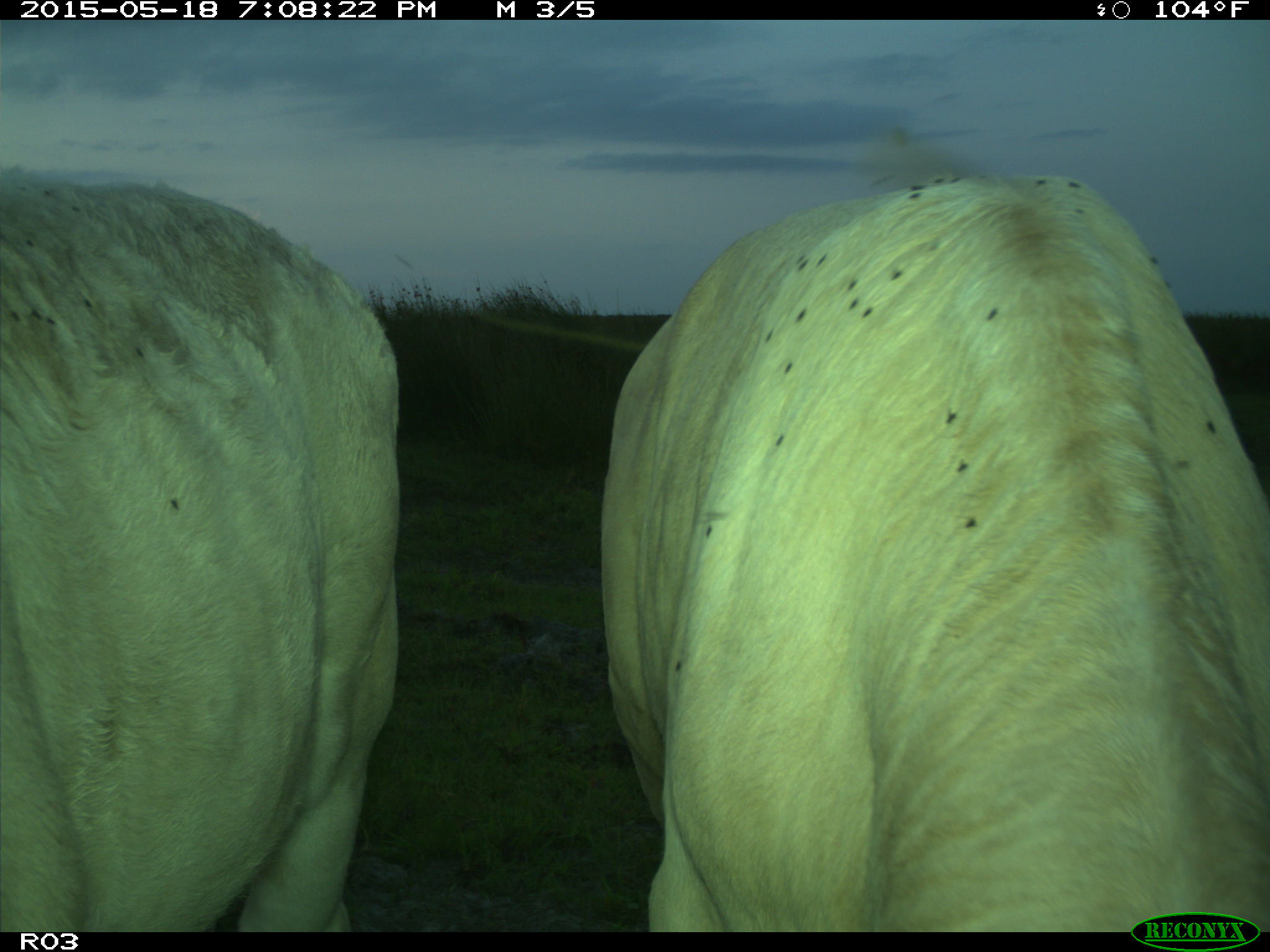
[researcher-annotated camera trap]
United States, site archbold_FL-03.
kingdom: Animalia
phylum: Chordata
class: Mammalia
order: Artiodactyla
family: Bovidae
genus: Bos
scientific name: Bos taurus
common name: domestic cow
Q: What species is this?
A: Bos taurus (domestic cow).